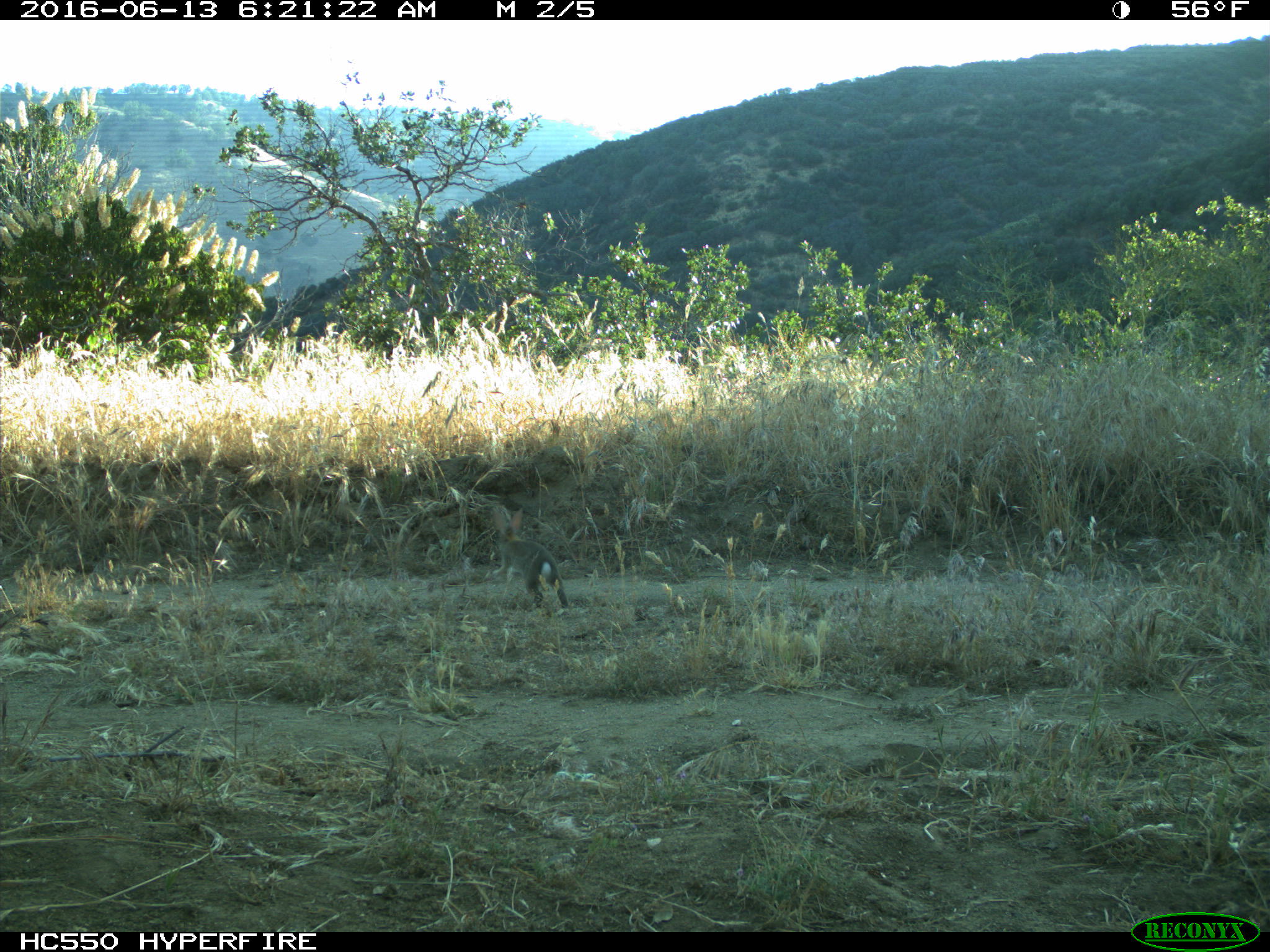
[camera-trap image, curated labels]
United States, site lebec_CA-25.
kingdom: Animalia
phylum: Chordata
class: Mammalia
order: Lagomorpha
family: Leporidae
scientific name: Leporidae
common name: rabbits and hares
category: unidentified rabbit